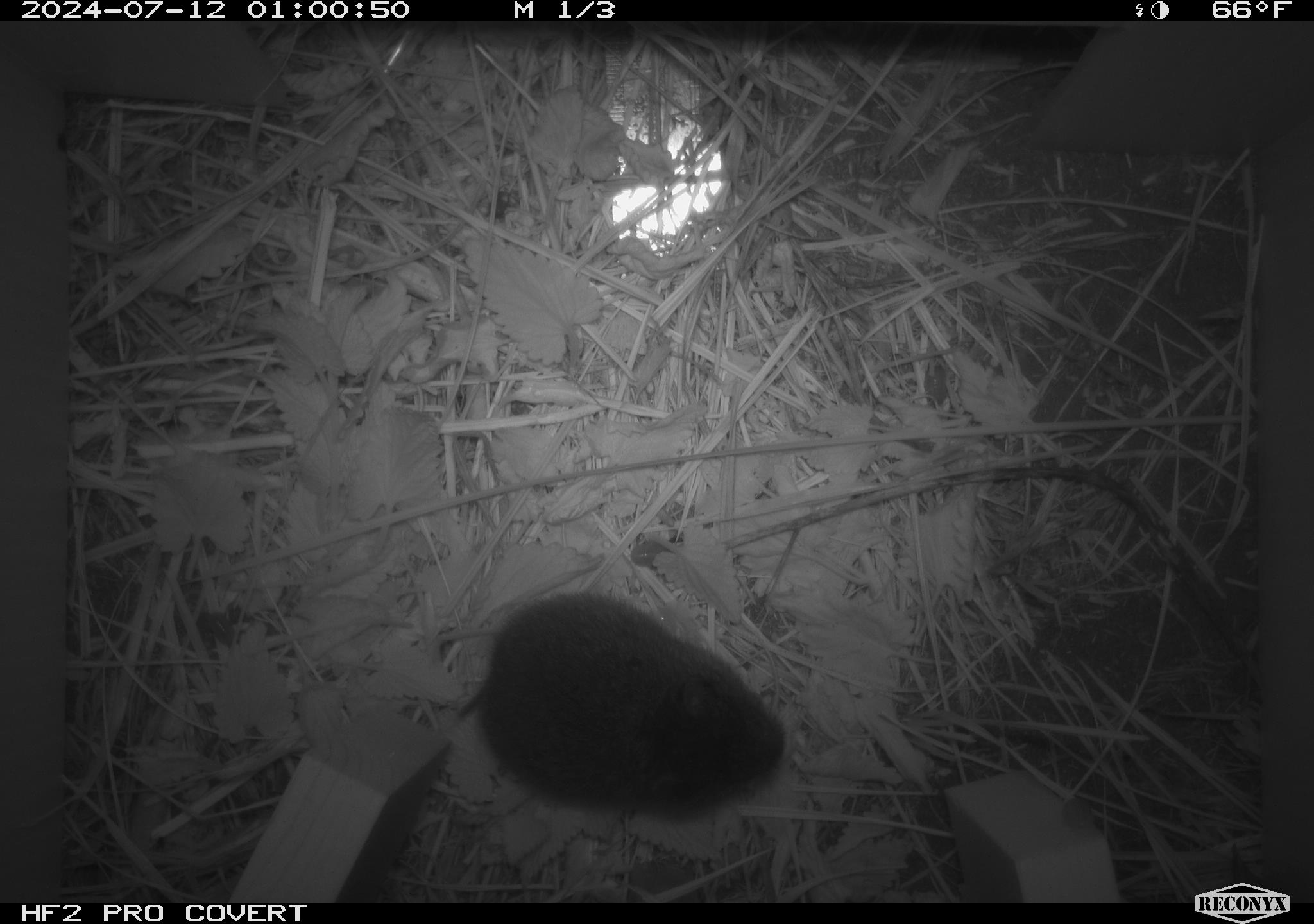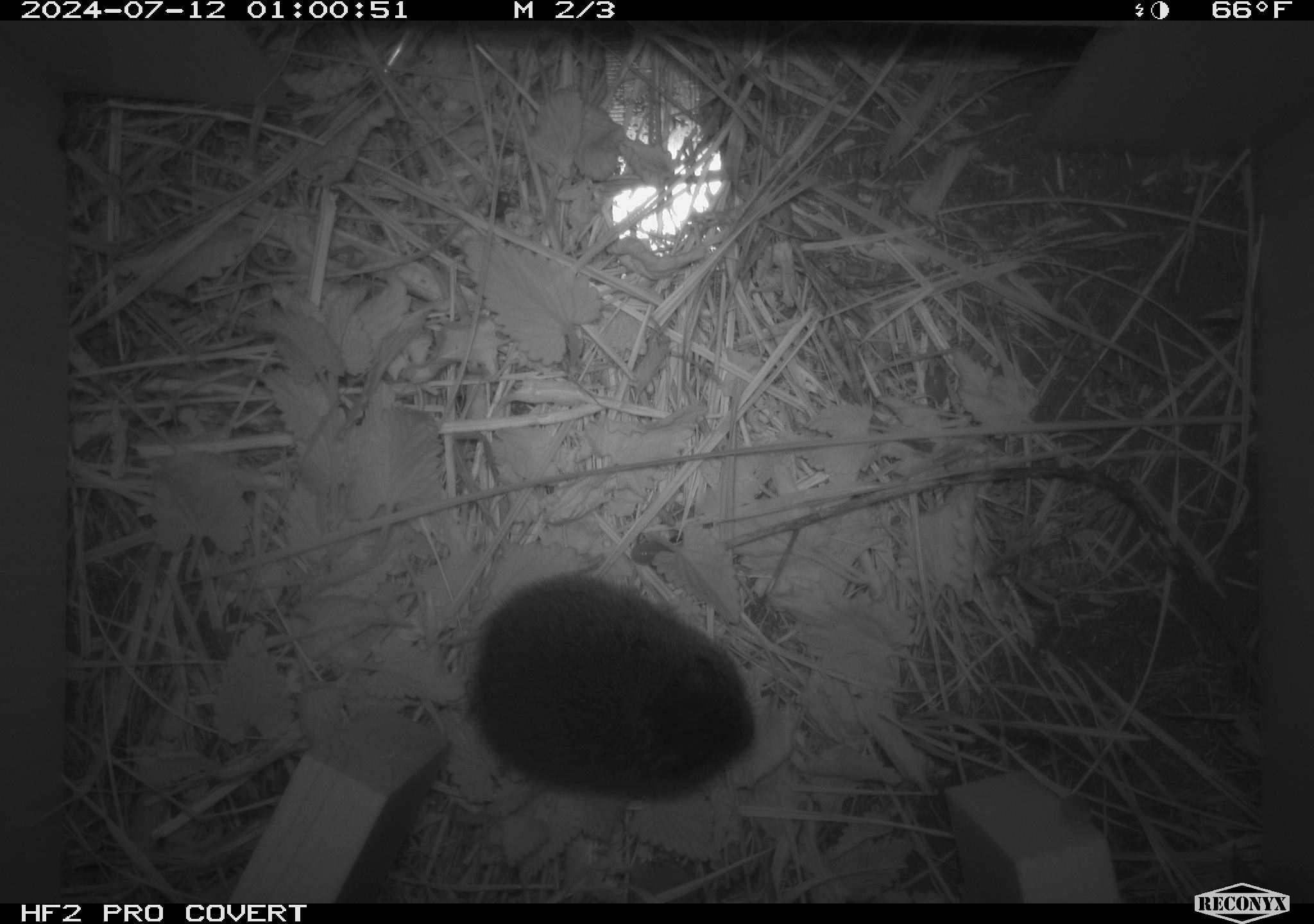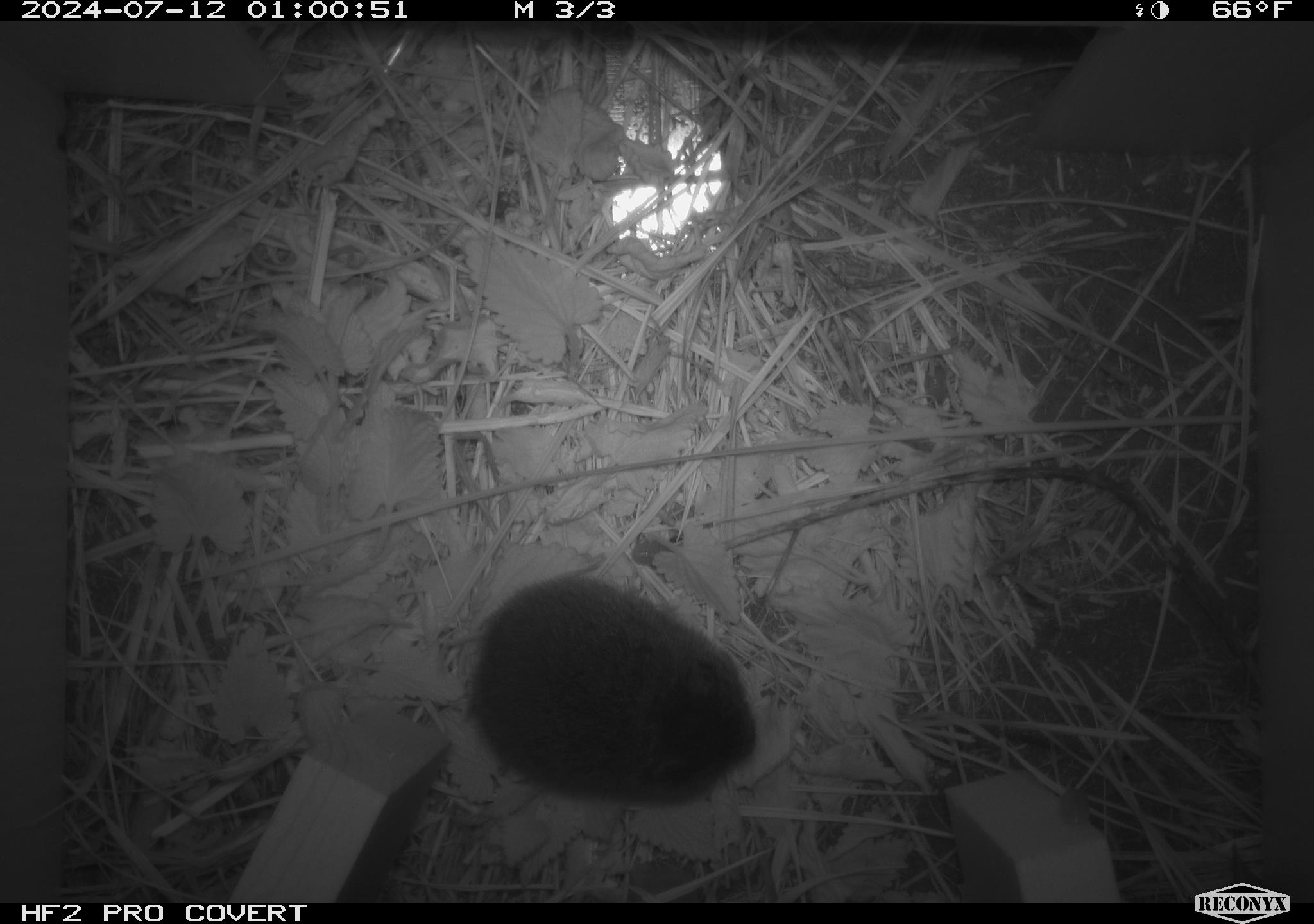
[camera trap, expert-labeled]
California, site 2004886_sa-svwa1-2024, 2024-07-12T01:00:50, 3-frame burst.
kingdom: Animalia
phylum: Chordata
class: Mammalia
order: Rodentia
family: Cricetidae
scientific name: Arvicolinae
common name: voles, lemmings, and muskrats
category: arvicolinae subfamily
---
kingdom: Animalia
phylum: Arthropoda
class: Malacostraca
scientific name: Malacostraca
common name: amphipods, crabs, isopods, krill, lobsters and shrimps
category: malacostracan